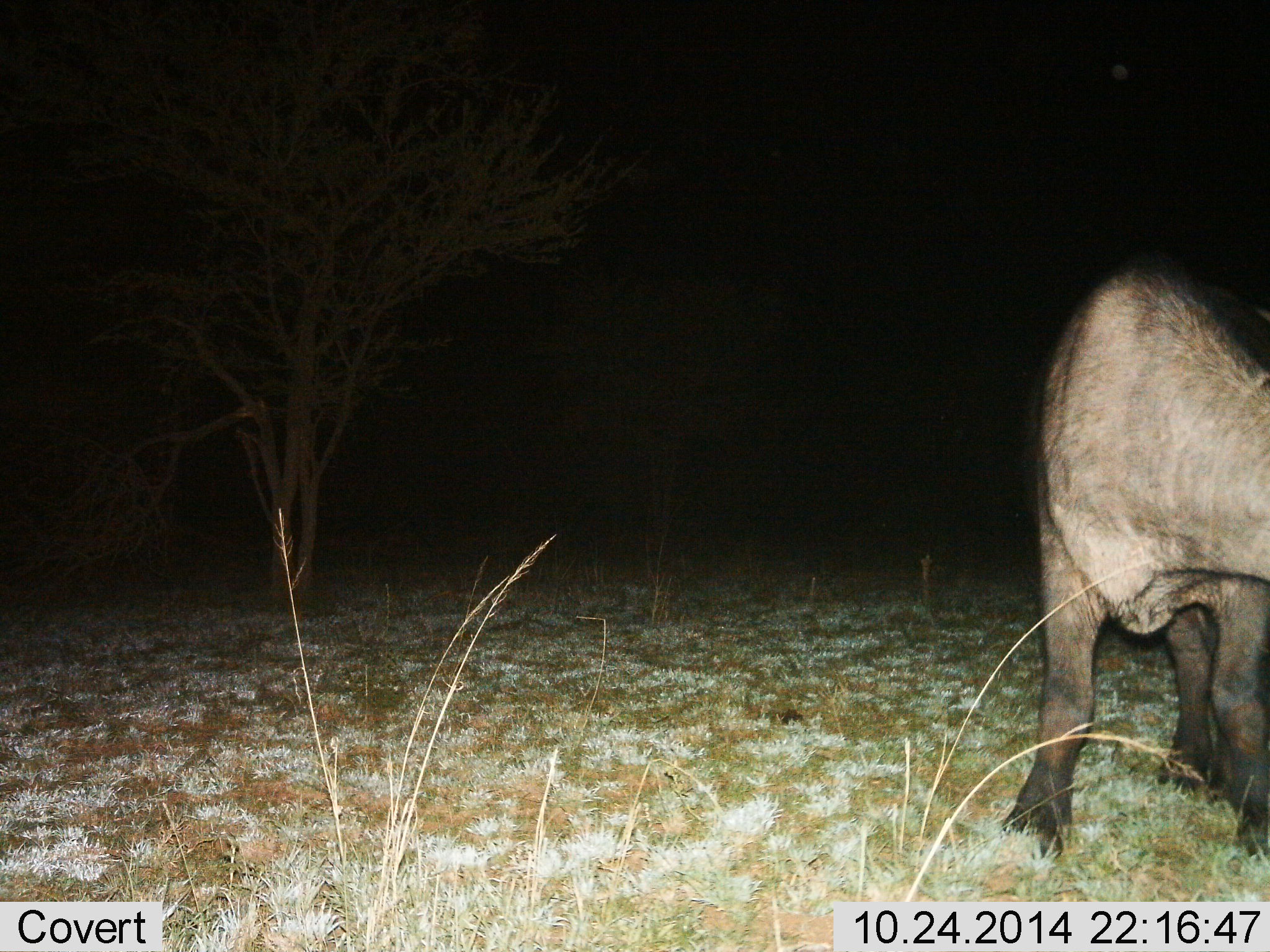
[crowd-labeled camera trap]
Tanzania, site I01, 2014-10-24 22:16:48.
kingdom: Animalia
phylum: Chordata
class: Mammalia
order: Artiodactyla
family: Bovidae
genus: Syncerus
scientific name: Syncerus caffer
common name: cape buffalo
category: buffalo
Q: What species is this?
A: Buffalo (cape buffalo) (Syncerus caffer).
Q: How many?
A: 1.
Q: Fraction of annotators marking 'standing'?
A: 90%.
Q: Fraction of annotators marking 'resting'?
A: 0%.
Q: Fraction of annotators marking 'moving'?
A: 10%.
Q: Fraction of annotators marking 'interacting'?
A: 0%.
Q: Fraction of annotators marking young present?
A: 0%.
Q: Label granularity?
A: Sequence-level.